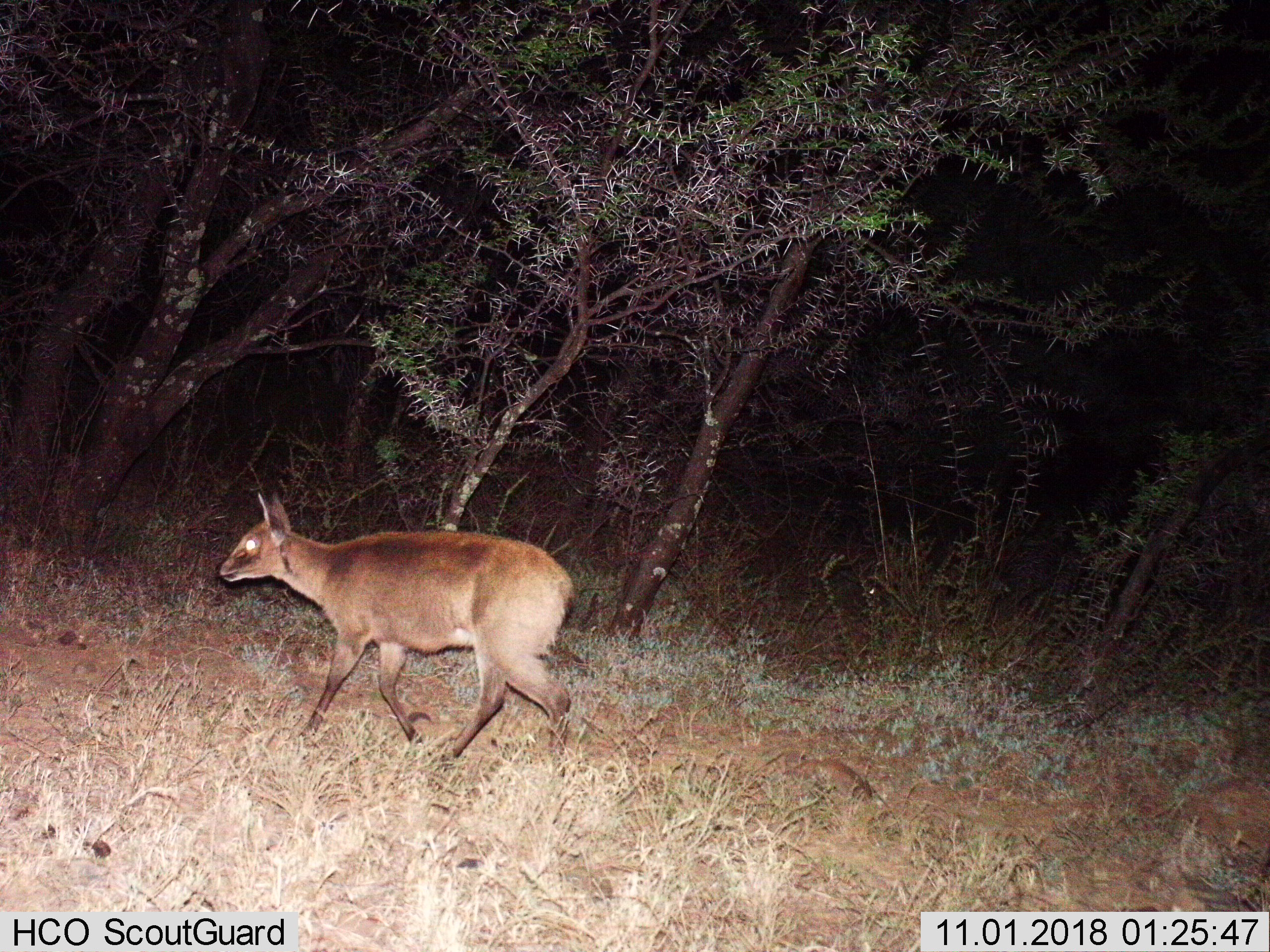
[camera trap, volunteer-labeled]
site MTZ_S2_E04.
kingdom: Animalia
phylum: Chordata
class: Mammalia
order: Artiodactyla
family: Bovidae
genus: Sylvicapra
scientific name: Sylvicapra grimmia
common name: common duiker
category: duikercommongrey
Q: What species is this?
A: Duikercommongrey (common duiker) (Sylvicapra grimmia).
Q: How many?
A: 1.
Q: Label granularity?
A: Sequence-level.